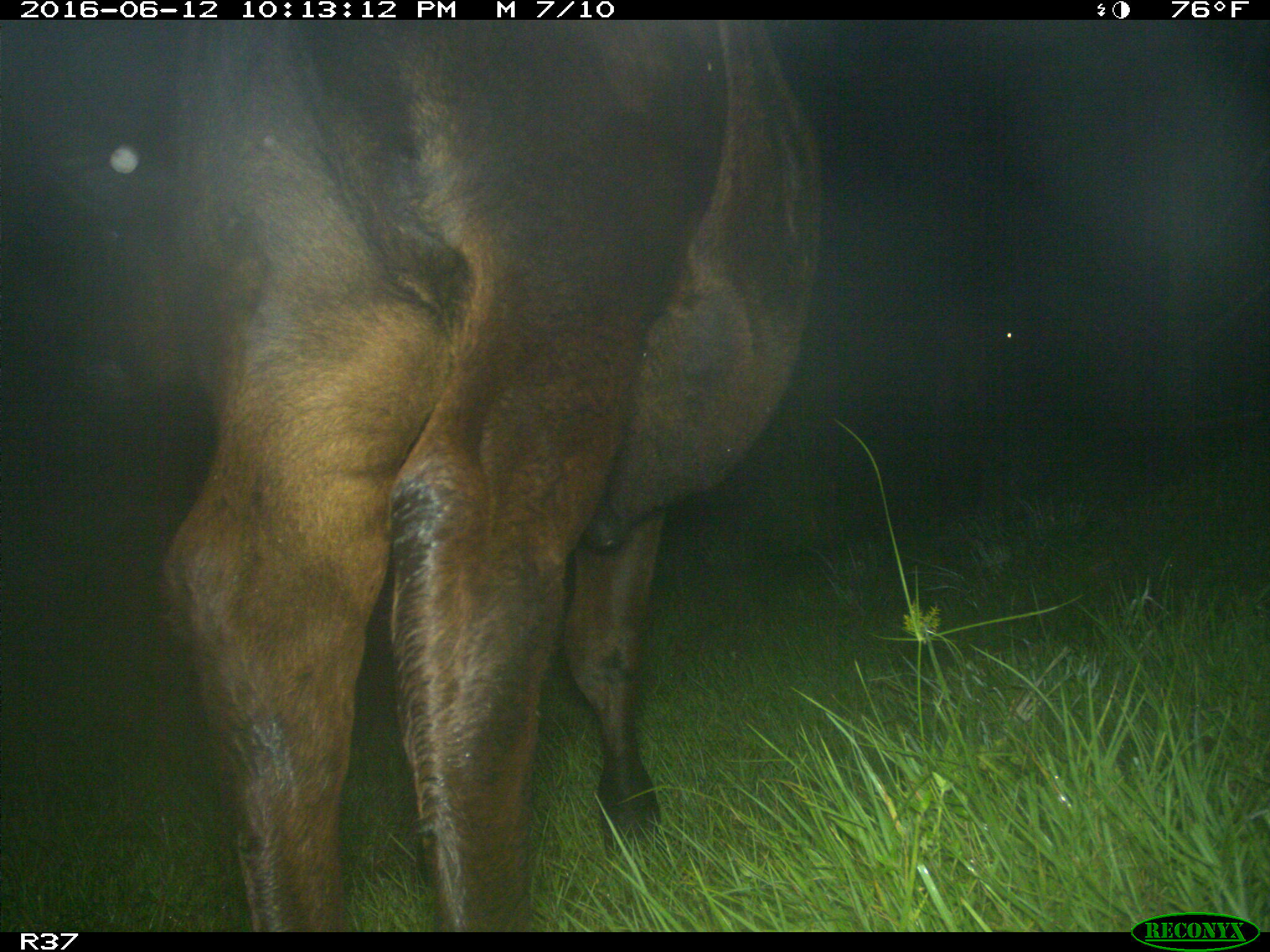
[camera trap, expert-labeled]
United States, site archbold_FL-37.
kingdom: Animalia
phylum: Chordata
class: Mammalia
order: Artiodactyla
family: Bovidae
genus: Bos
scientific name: Bos taurus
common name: domestic cow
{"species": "Bos taurus (domestic cow)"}